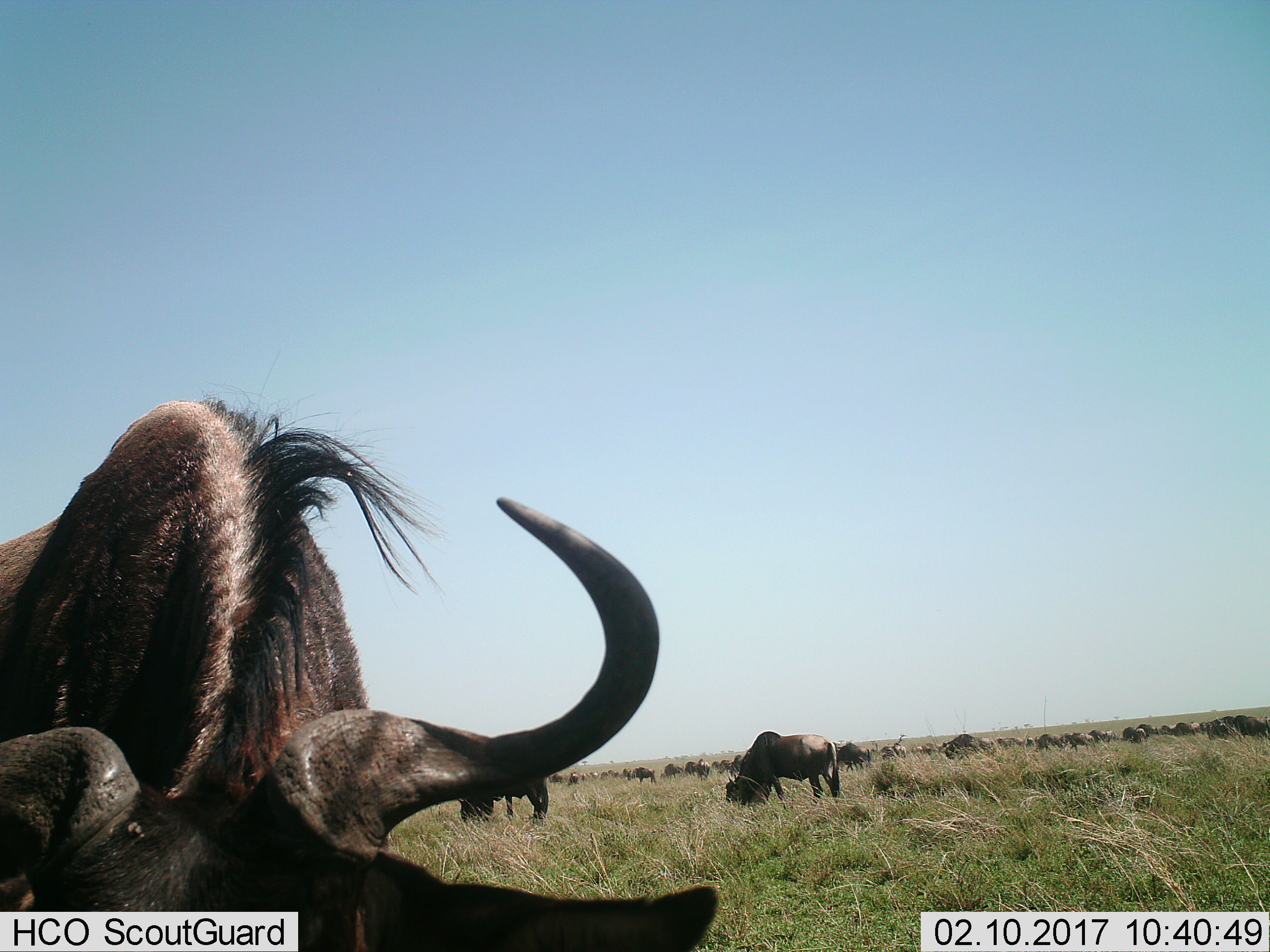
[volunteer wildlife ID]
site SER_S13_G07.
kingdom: Animalia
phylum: Chordata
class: Mammalia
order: Artiodactyla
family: Bovidae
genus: Connochaetes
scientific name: Connochaetes taurinus taurinus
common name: blue wildebeest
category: wildebeestblue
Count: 11-50.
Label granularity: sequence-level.